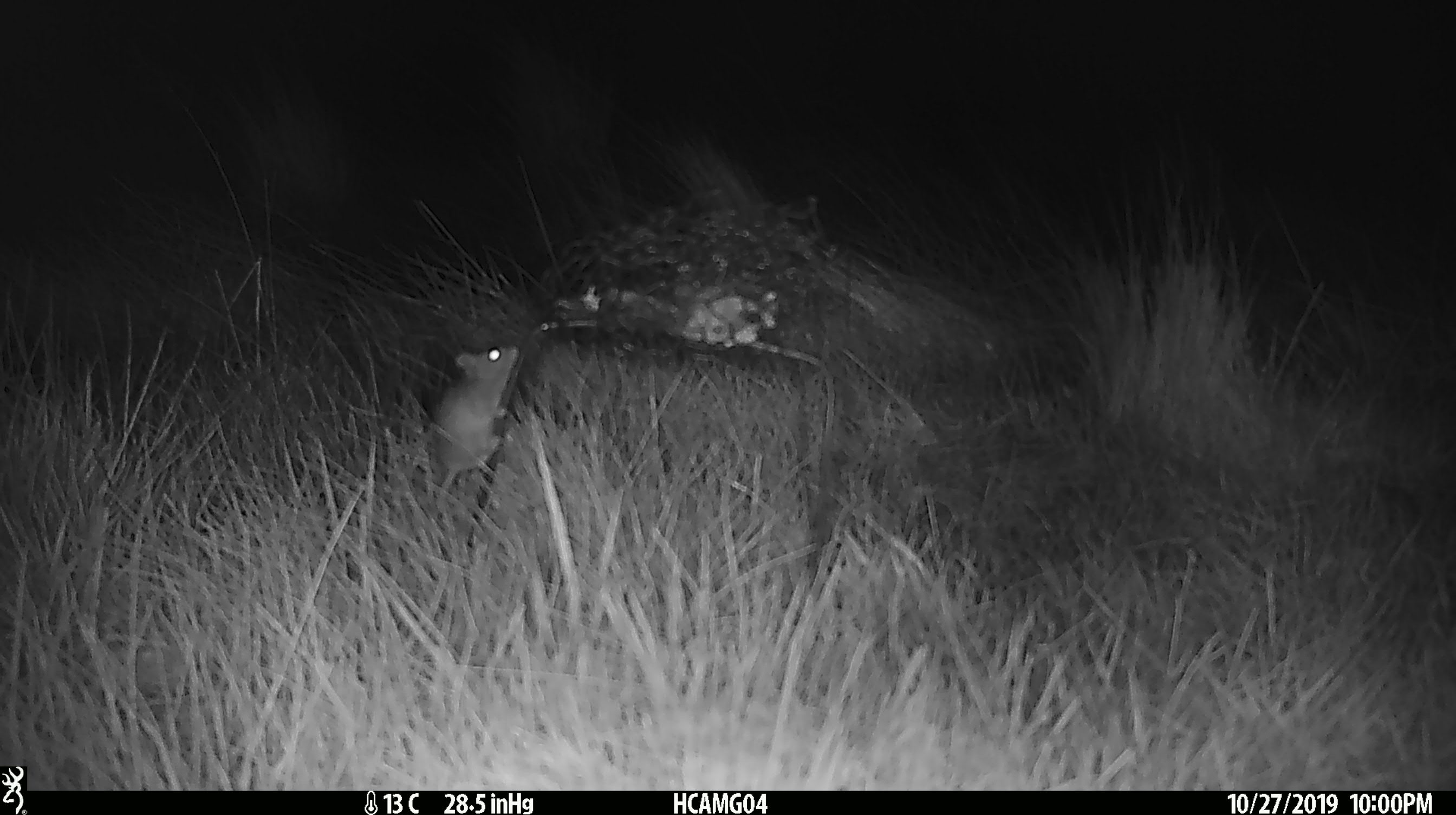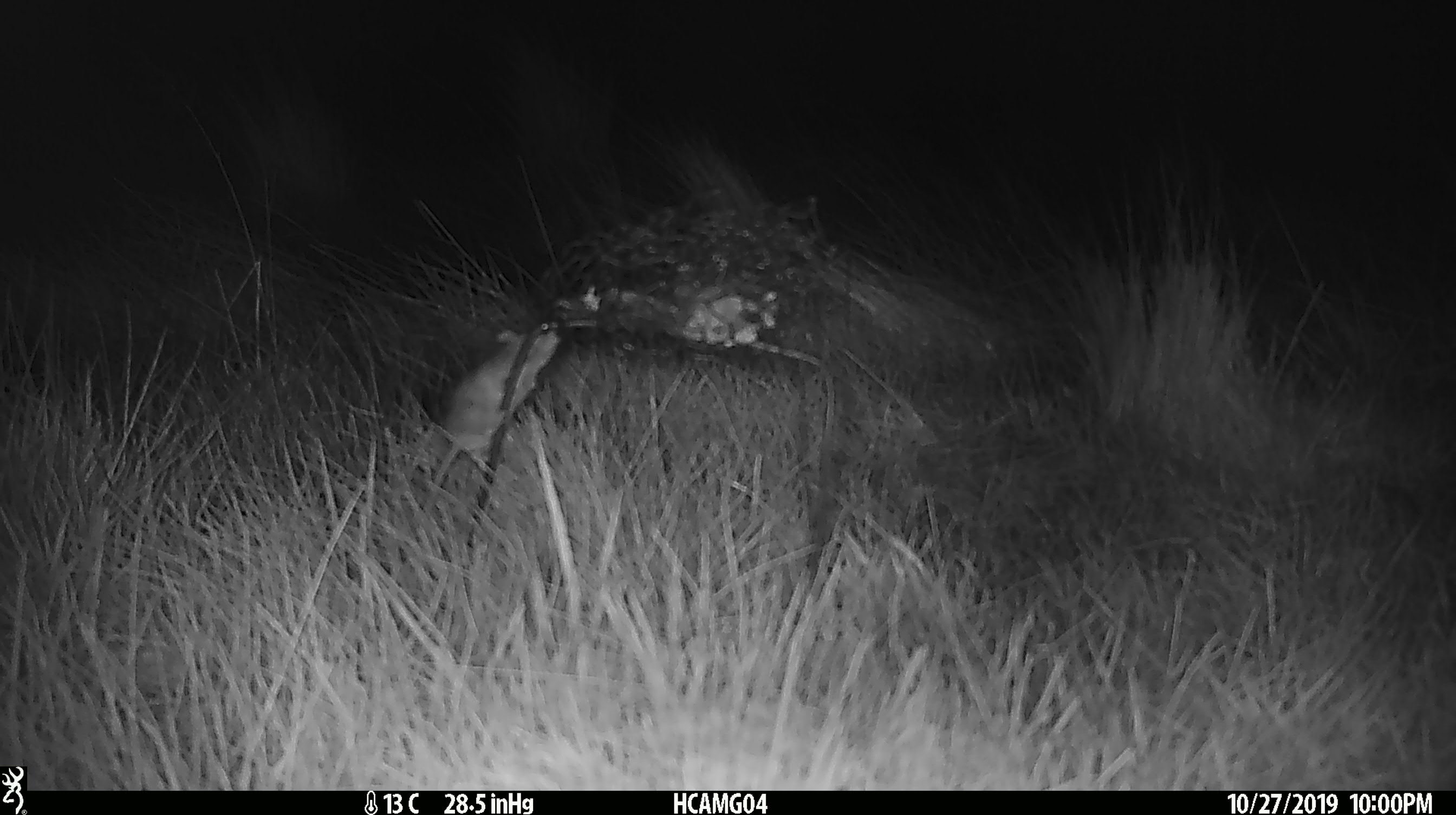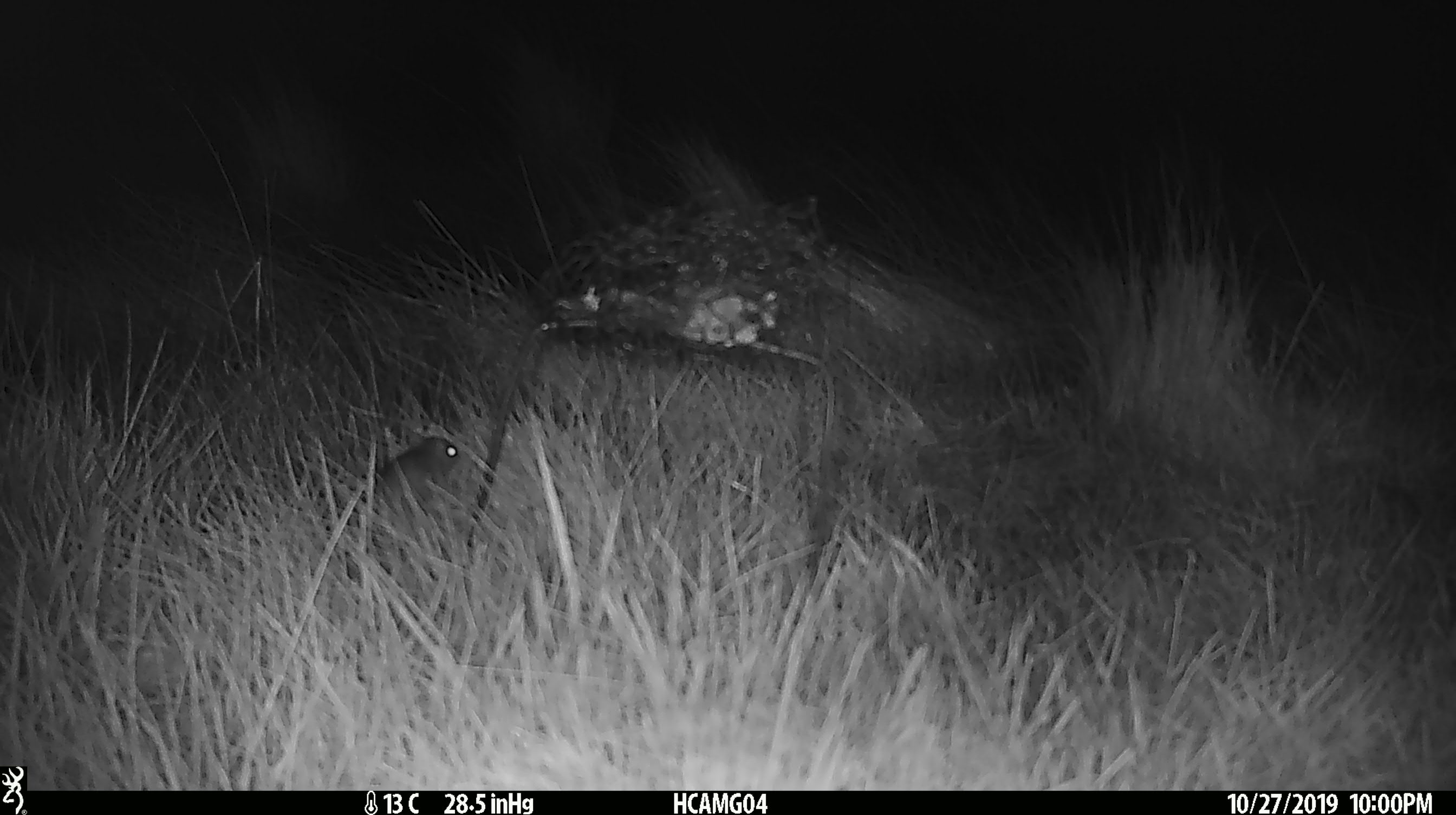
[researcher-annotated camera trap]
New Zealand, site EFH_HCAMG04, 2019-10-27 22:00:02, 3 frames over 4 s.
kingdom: Animalia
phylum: Chordata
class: Mammalia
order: Rodentia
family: Muridae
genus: Mus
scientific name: Mus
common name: mouse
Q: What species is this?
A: Mouse (Mus).